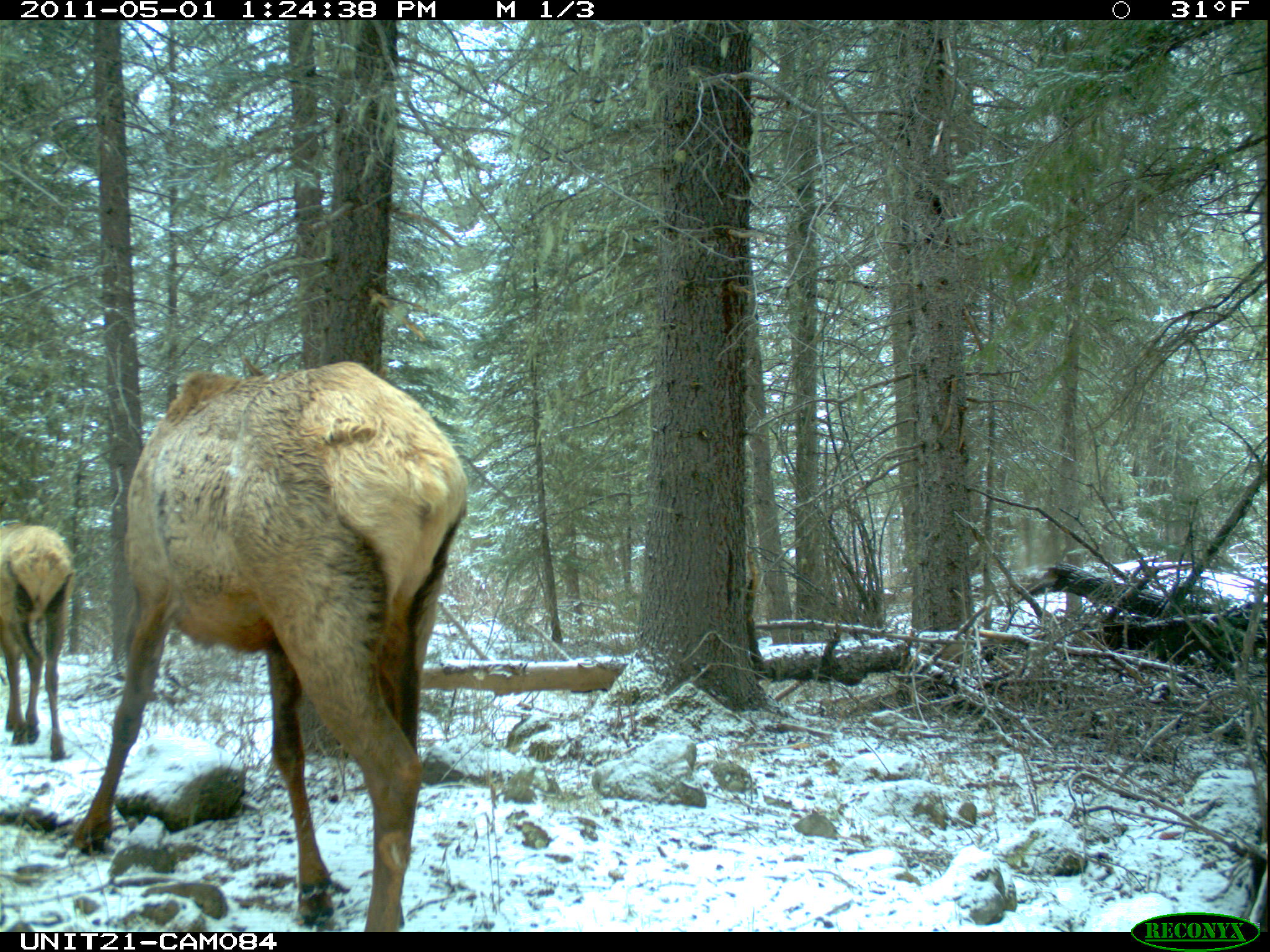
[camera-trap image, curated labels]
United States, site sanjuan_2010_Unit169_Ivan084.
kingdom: Animalia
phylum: Chordata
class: Mammalia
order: Artiodactyla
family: Cervidae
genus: Cervus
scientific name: Cervus elaphus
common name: red deer